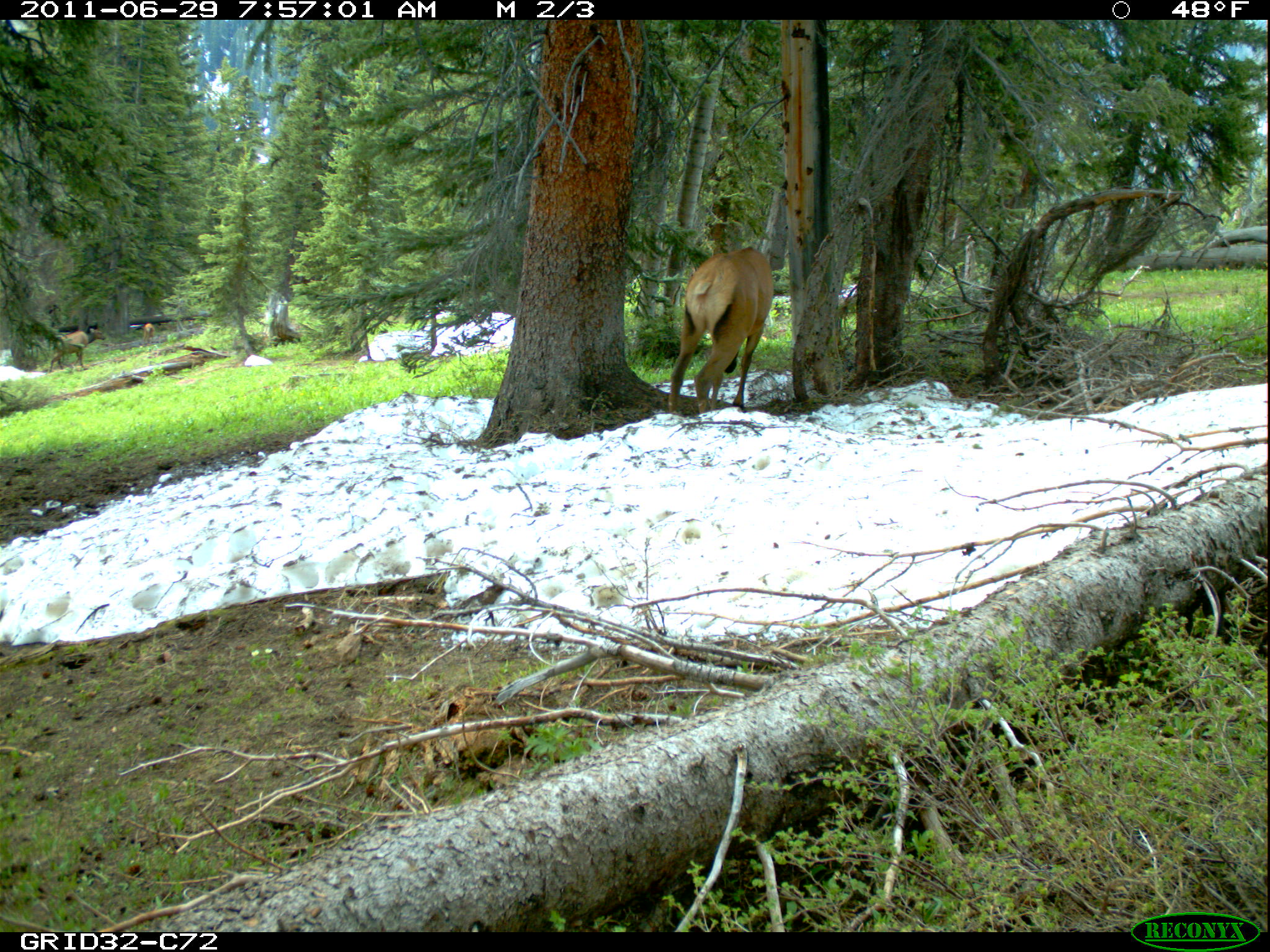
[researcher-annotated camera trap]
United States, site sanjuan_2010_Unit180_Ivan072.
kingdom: Animalia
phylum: Chordata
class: Mammalia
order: Artiodactyla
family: Cervidae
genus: Cervus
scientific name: Cervus elaphus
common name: red deer